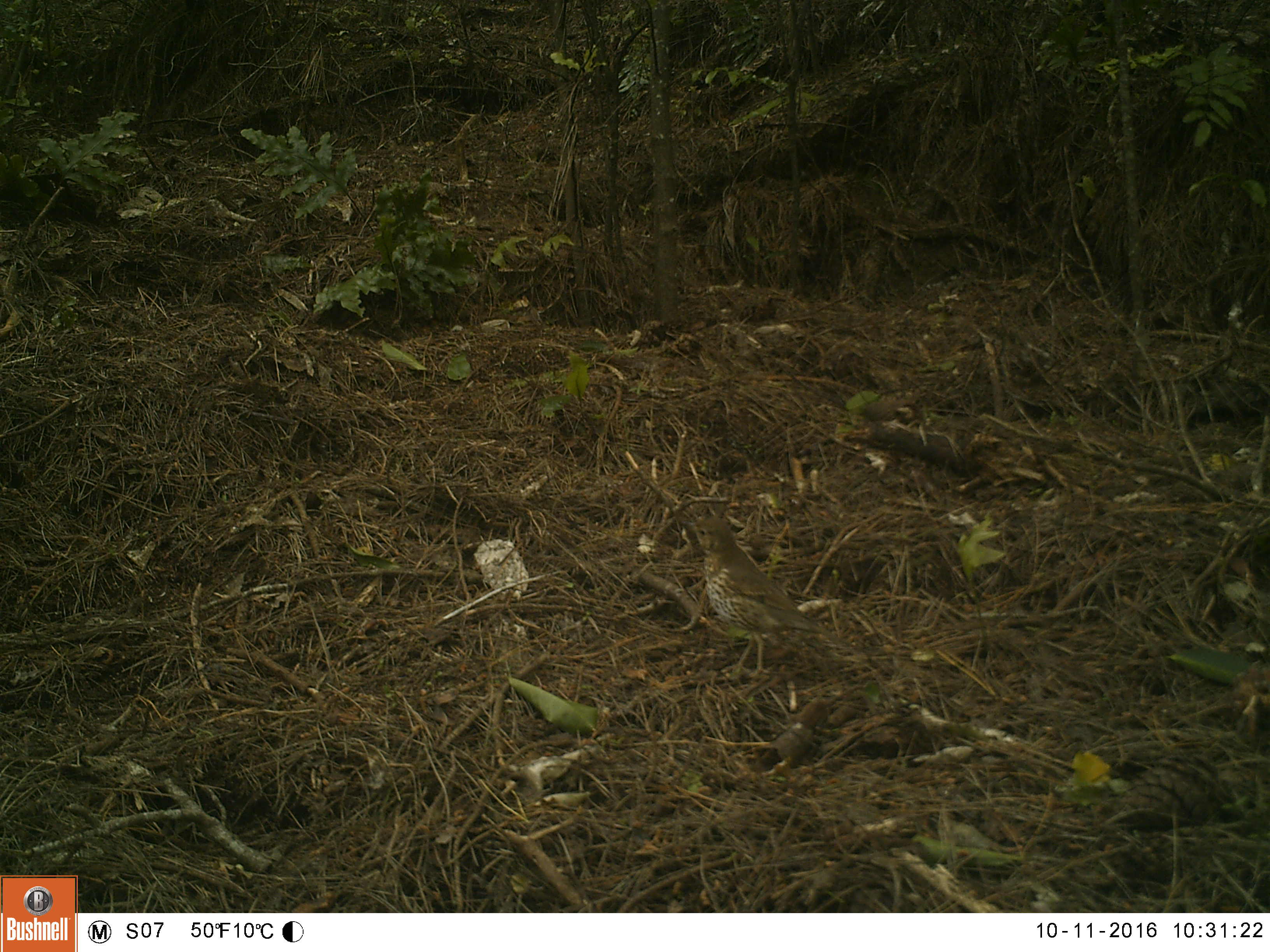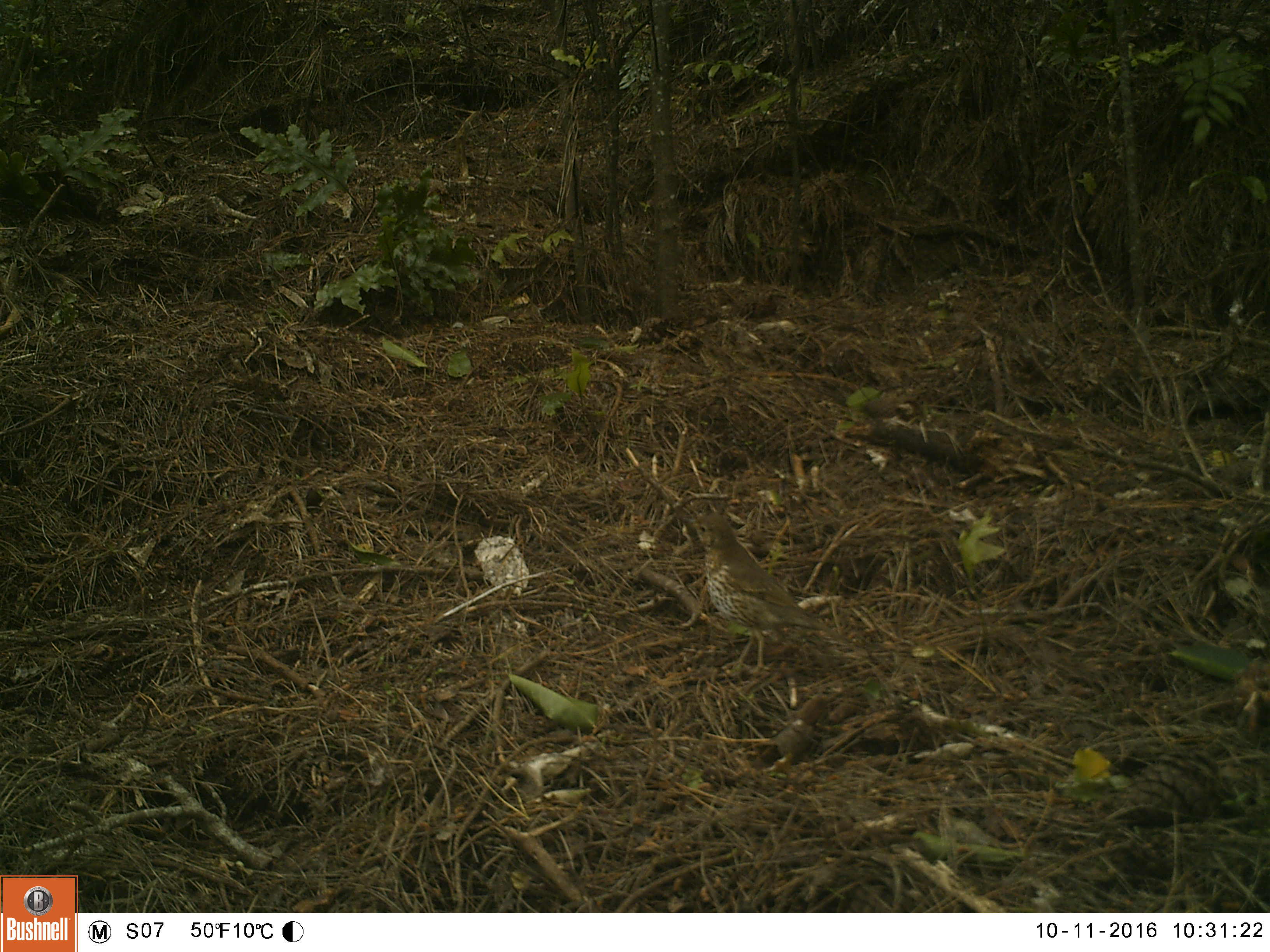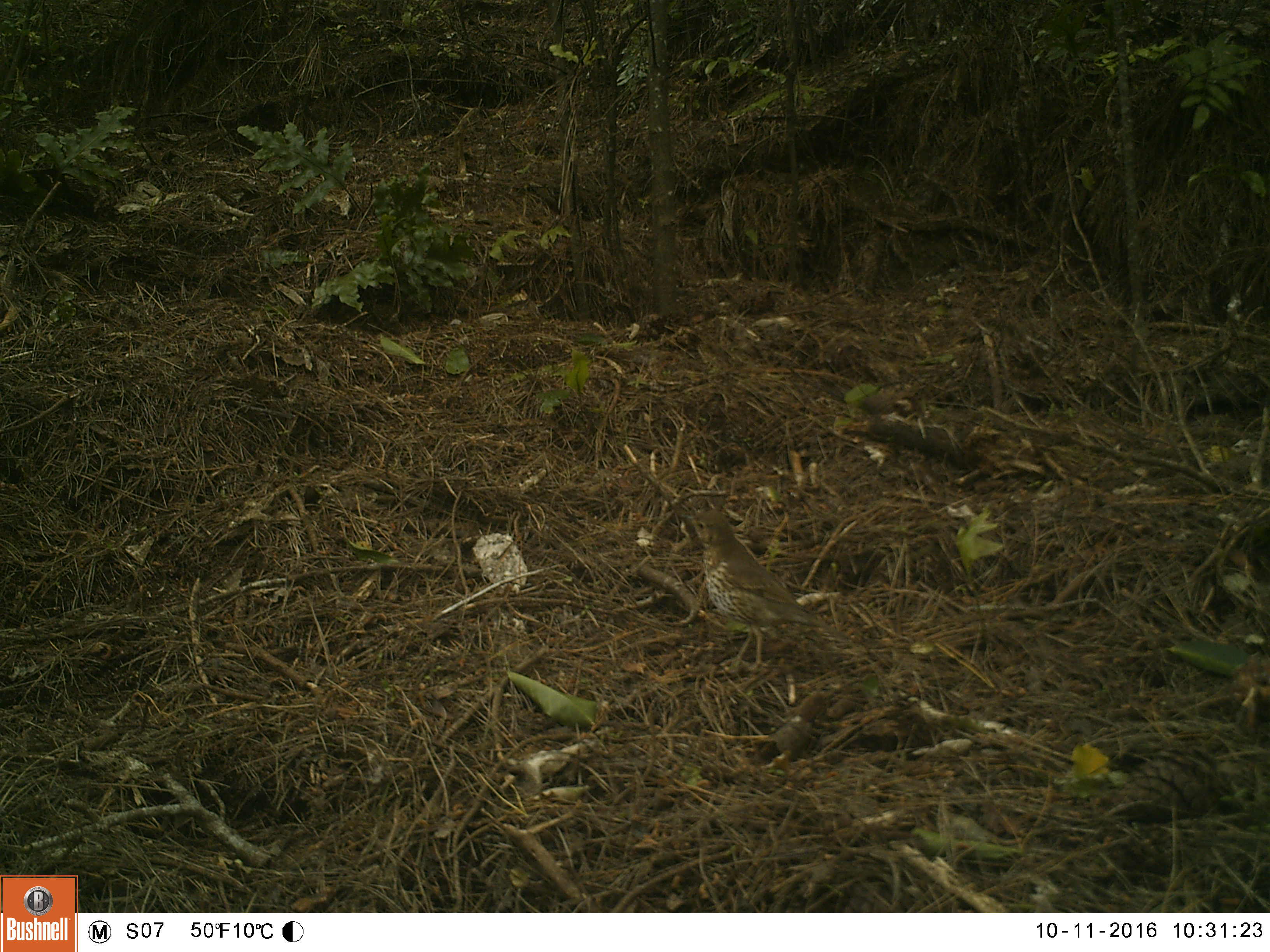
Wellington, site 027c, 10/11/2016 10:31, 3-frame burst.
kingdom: Animalia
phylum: Chordata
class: Aves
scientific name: Aves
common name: bird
Bird (Aves).